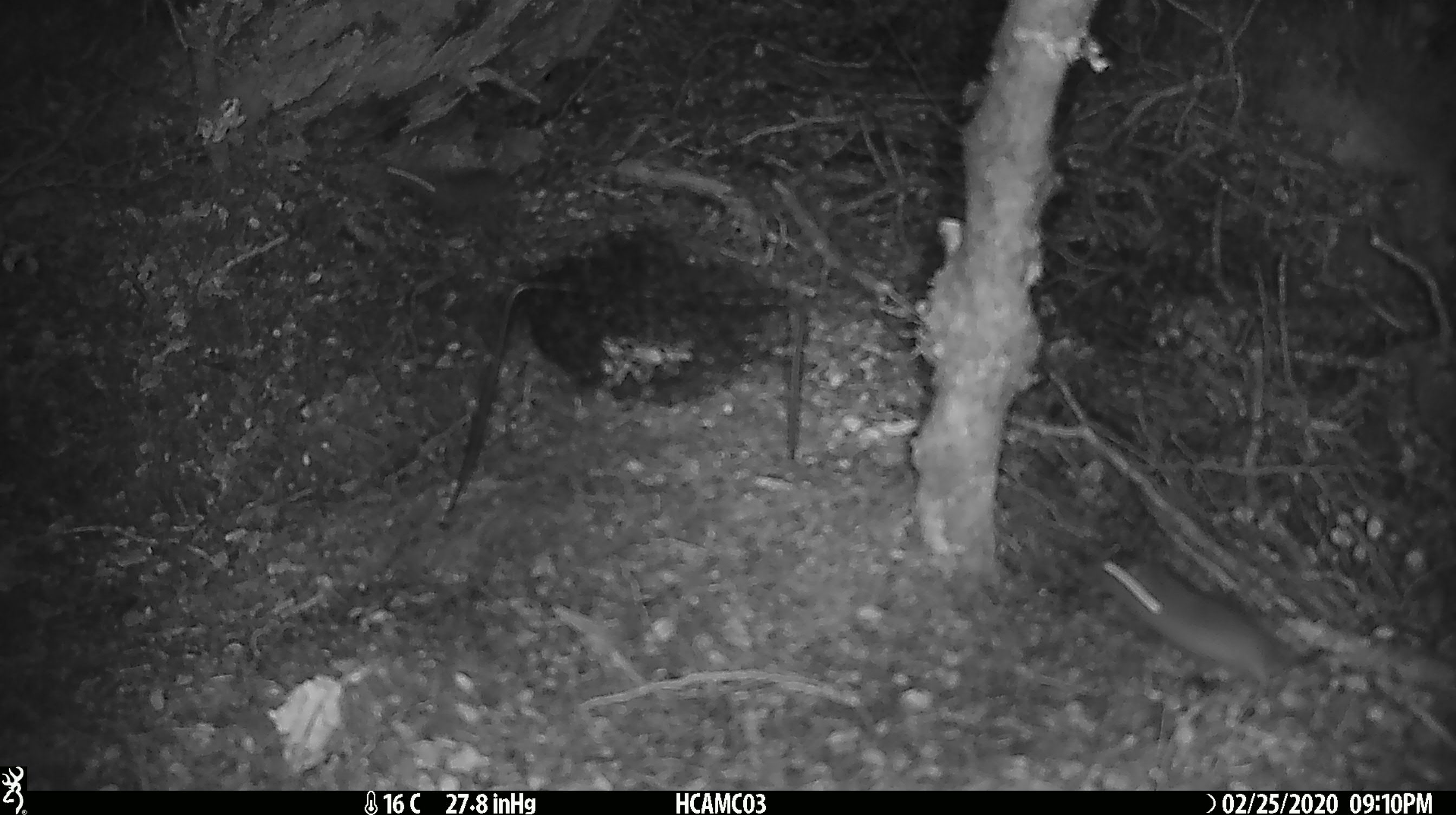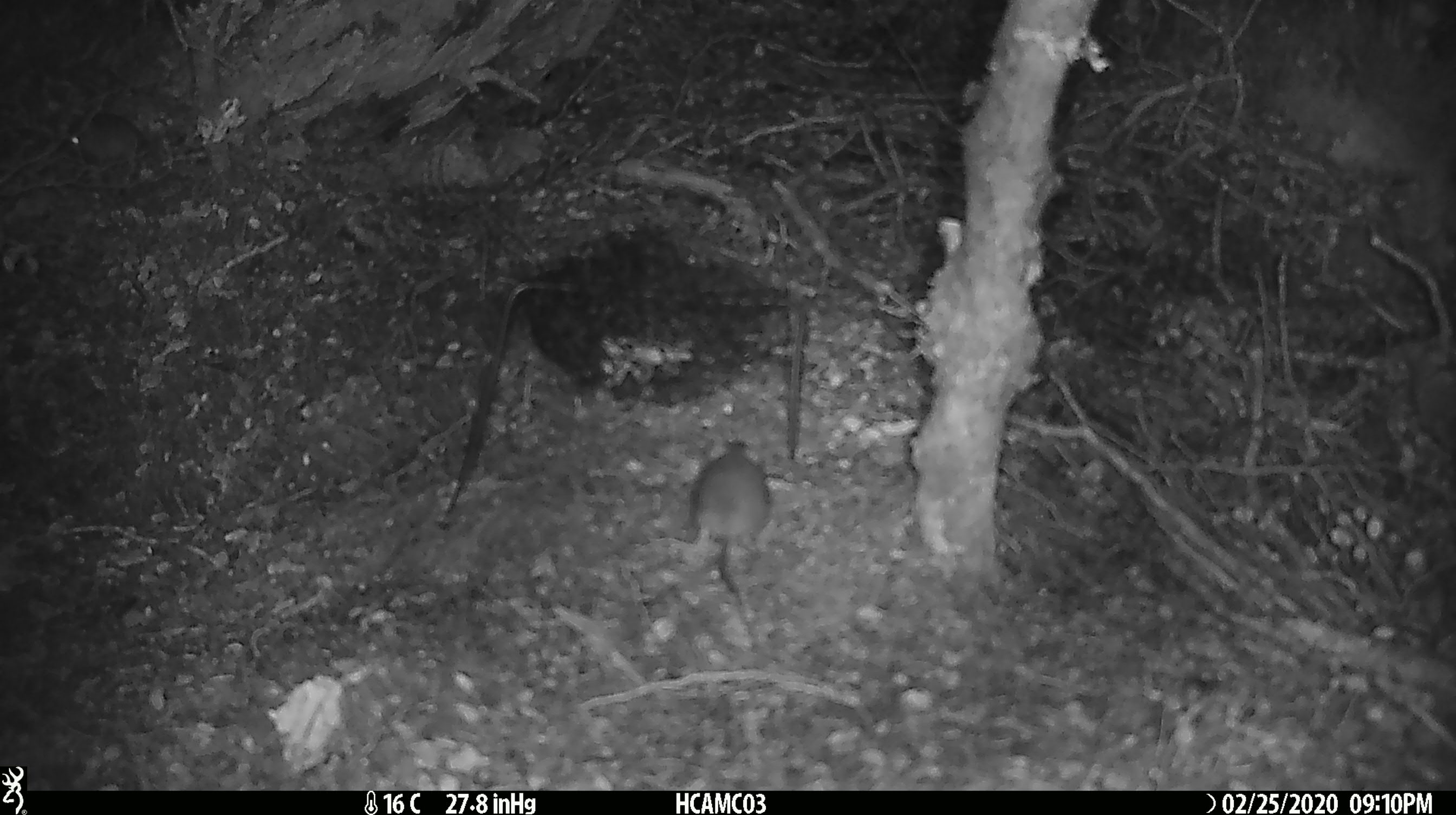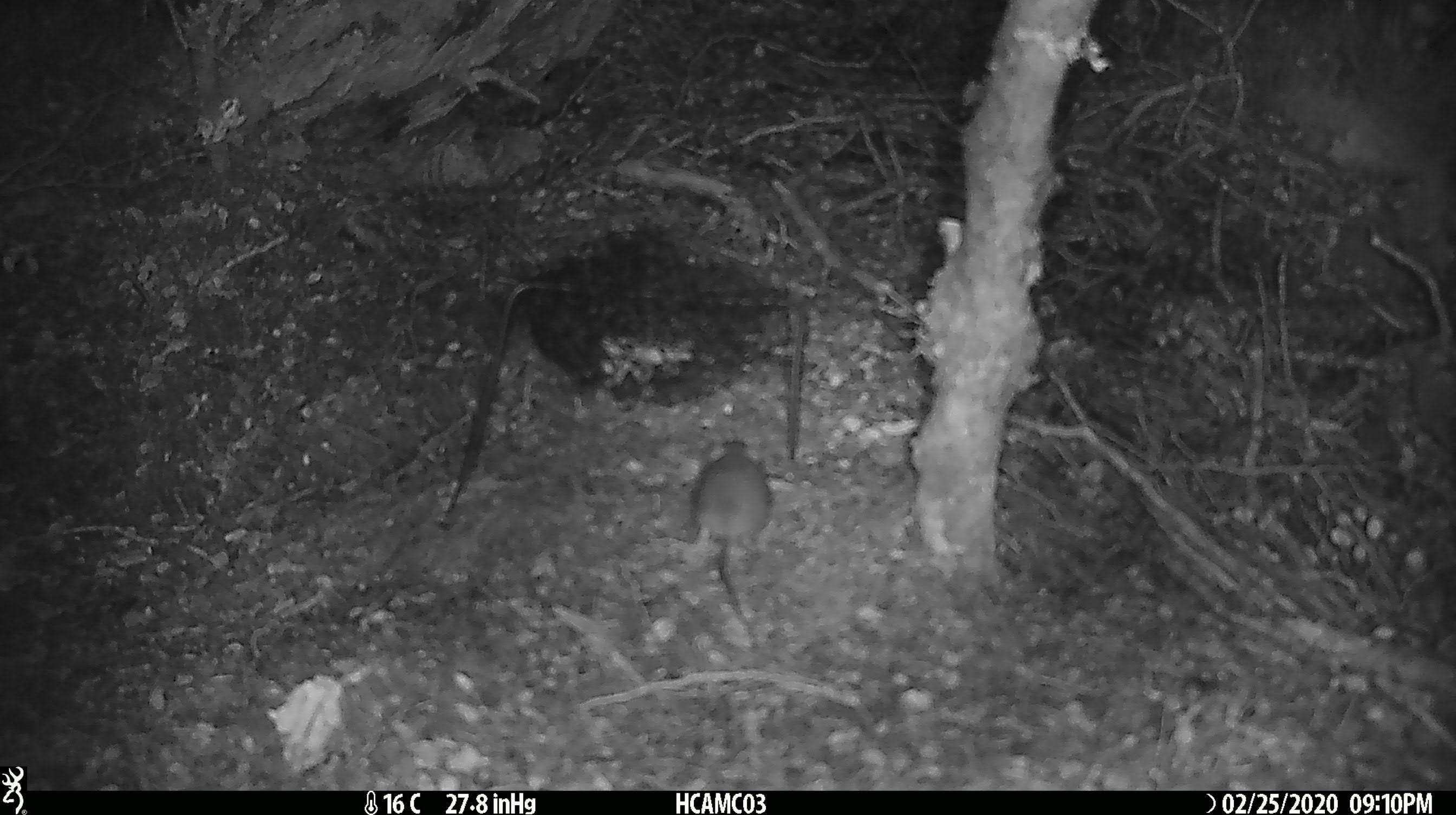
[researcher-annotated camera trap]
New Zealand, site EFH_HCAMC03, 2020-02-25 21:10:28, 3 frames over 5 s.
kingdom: Animalia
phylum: Chordata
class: Mammalia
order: Rodentia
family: Muridae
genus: Mus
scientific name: Mus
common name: mouse